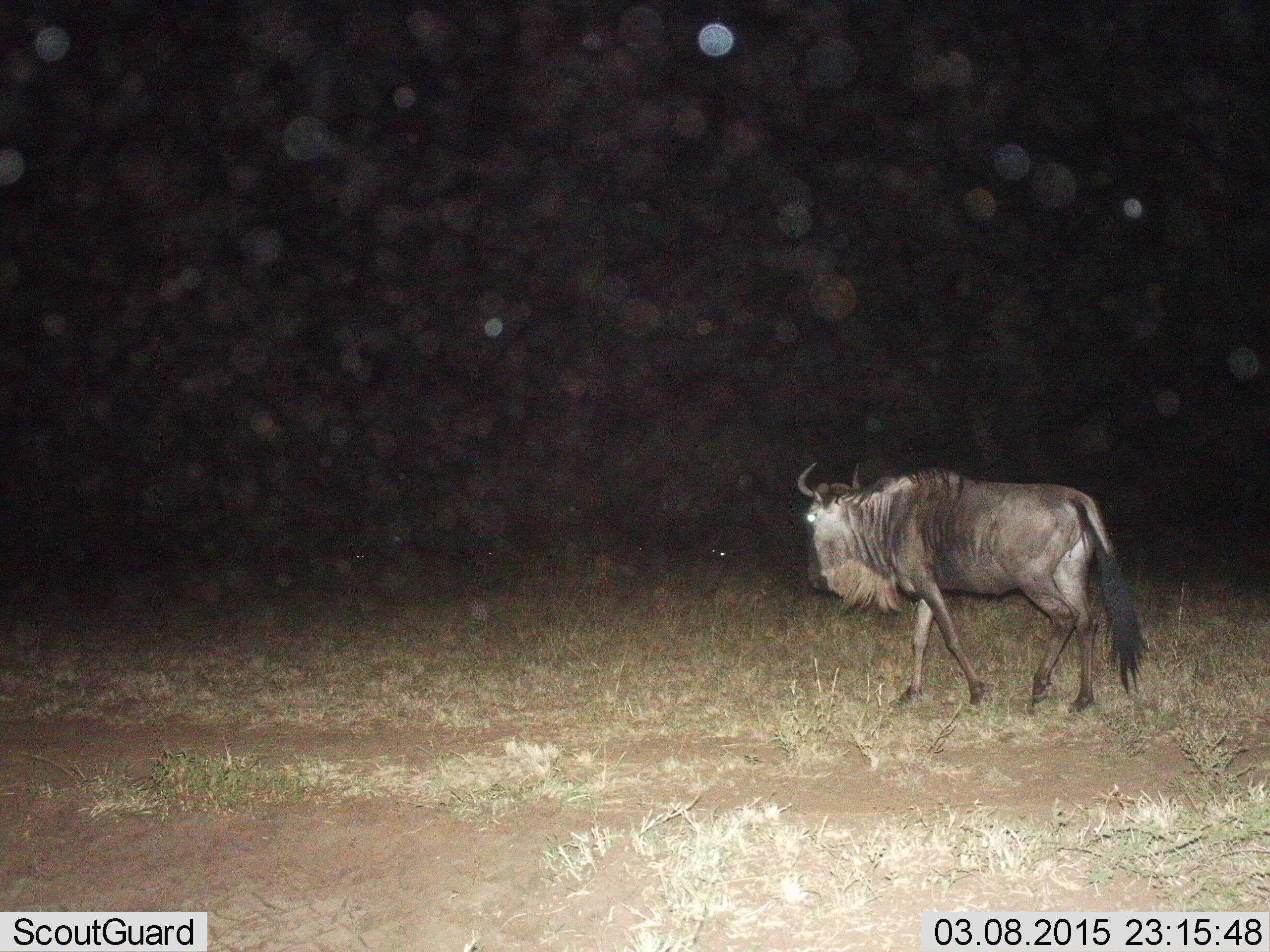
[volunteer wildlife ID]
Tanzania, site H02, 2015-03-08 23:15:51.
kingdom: Animalia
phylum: Chordata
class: Mammalia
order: Artiodactyla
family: Bovidae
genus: Connochaetes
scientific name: Connochaetes taurinus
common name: blue wildebeest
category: wildebeest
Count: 1.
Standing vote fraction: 0%.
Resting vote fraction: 10%.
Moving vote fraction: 100%.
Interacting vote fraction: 0%.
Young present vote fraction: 0%.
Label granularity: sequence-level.